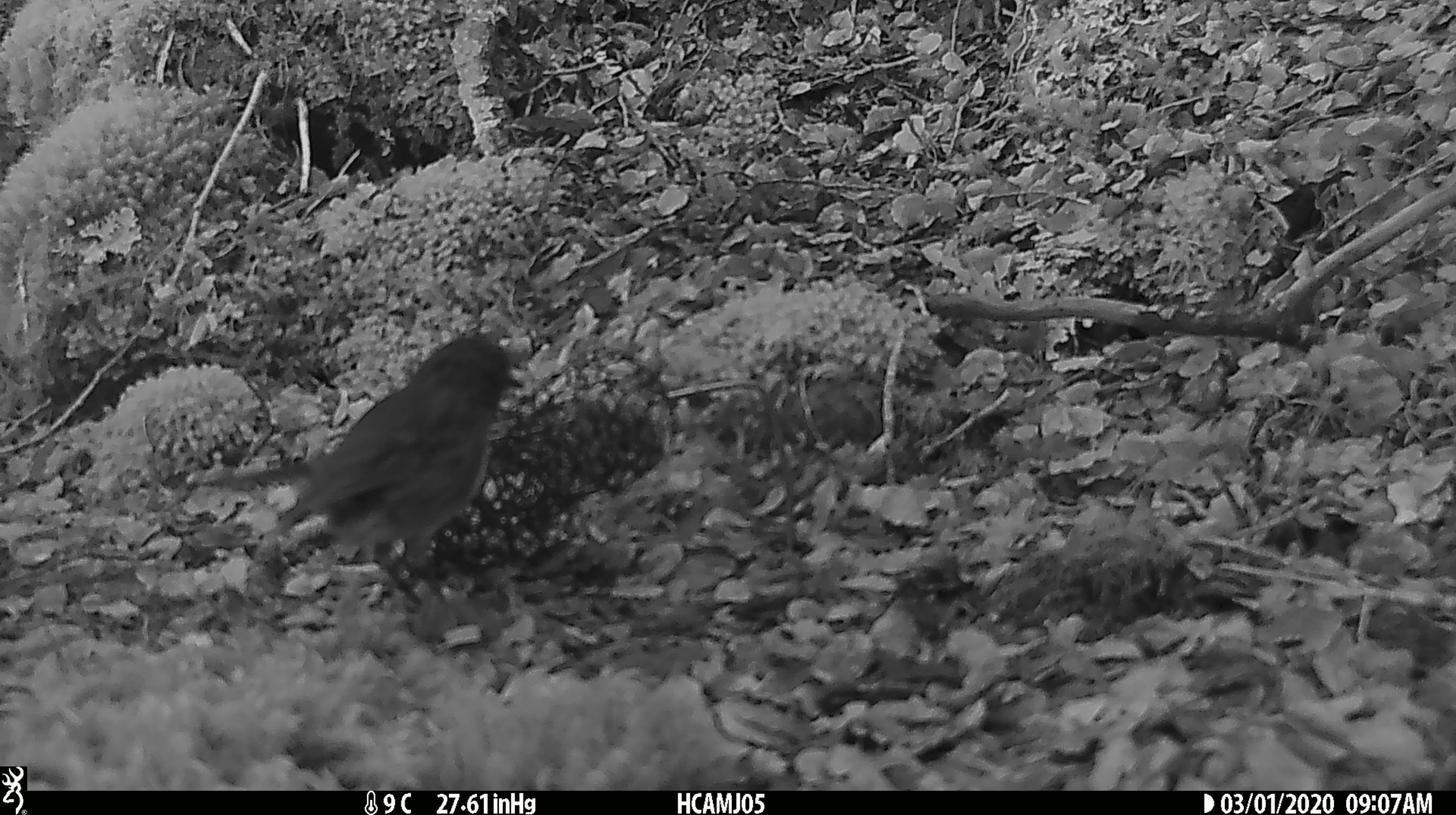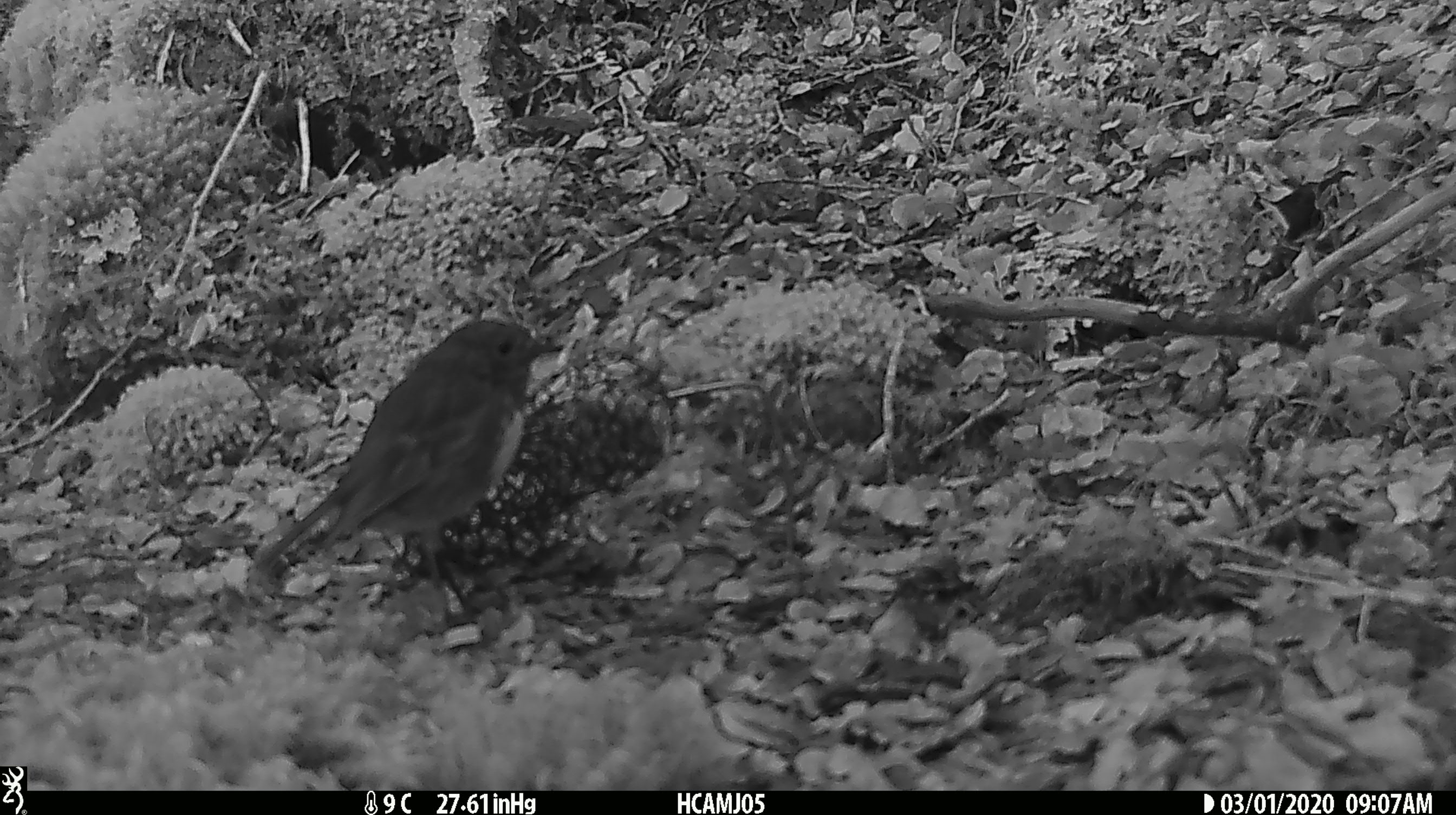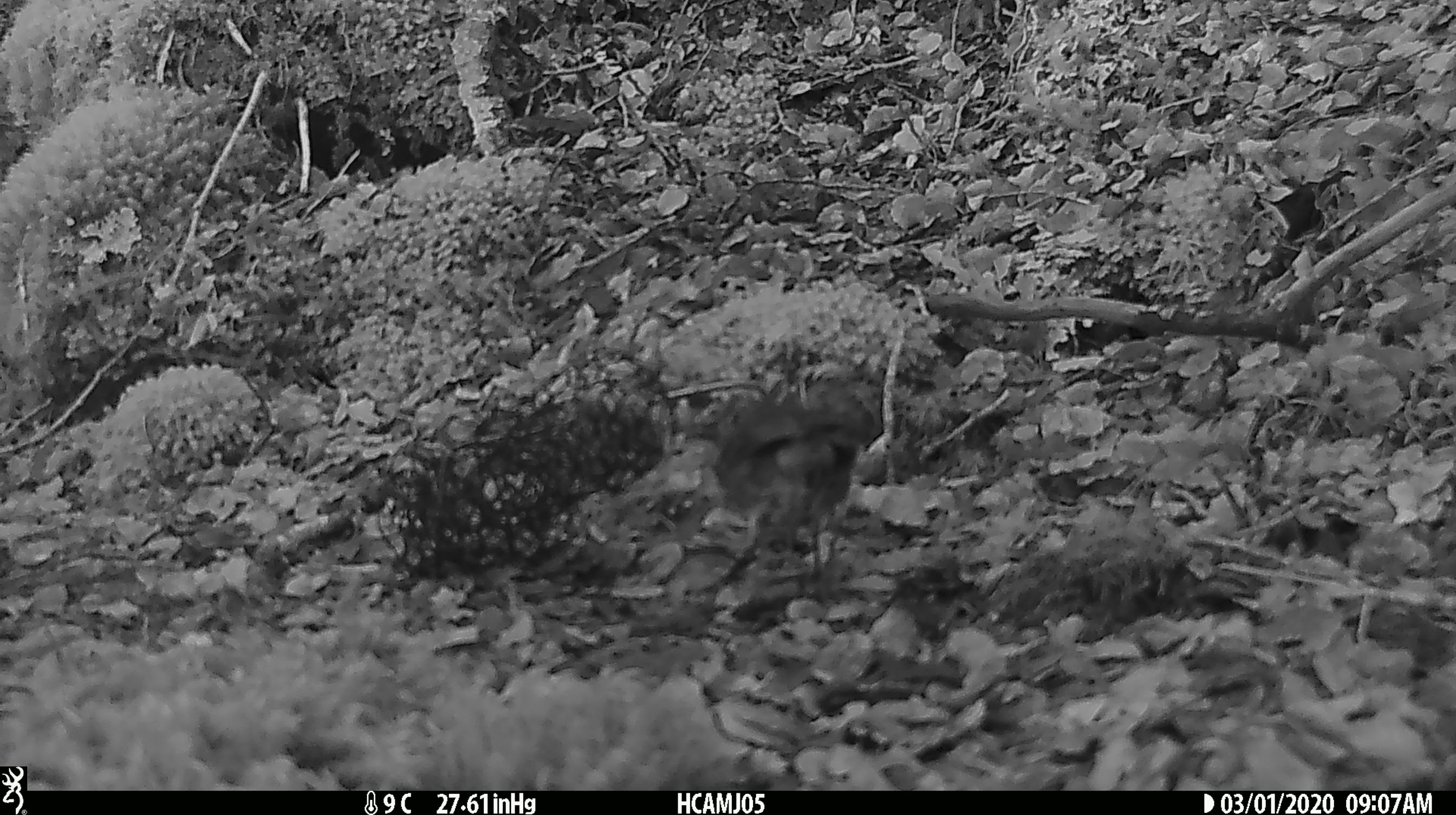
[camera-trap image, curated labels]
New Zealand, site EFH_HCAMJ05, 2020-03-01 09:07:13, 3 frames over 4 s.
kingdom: Animalia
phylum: Chordata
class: Aves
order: Passeriformes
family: Petroicidae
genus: Petroica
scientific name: Petroica australis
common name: new zealand robin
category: robin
Robin (new zealand robin) (Petroica australis).